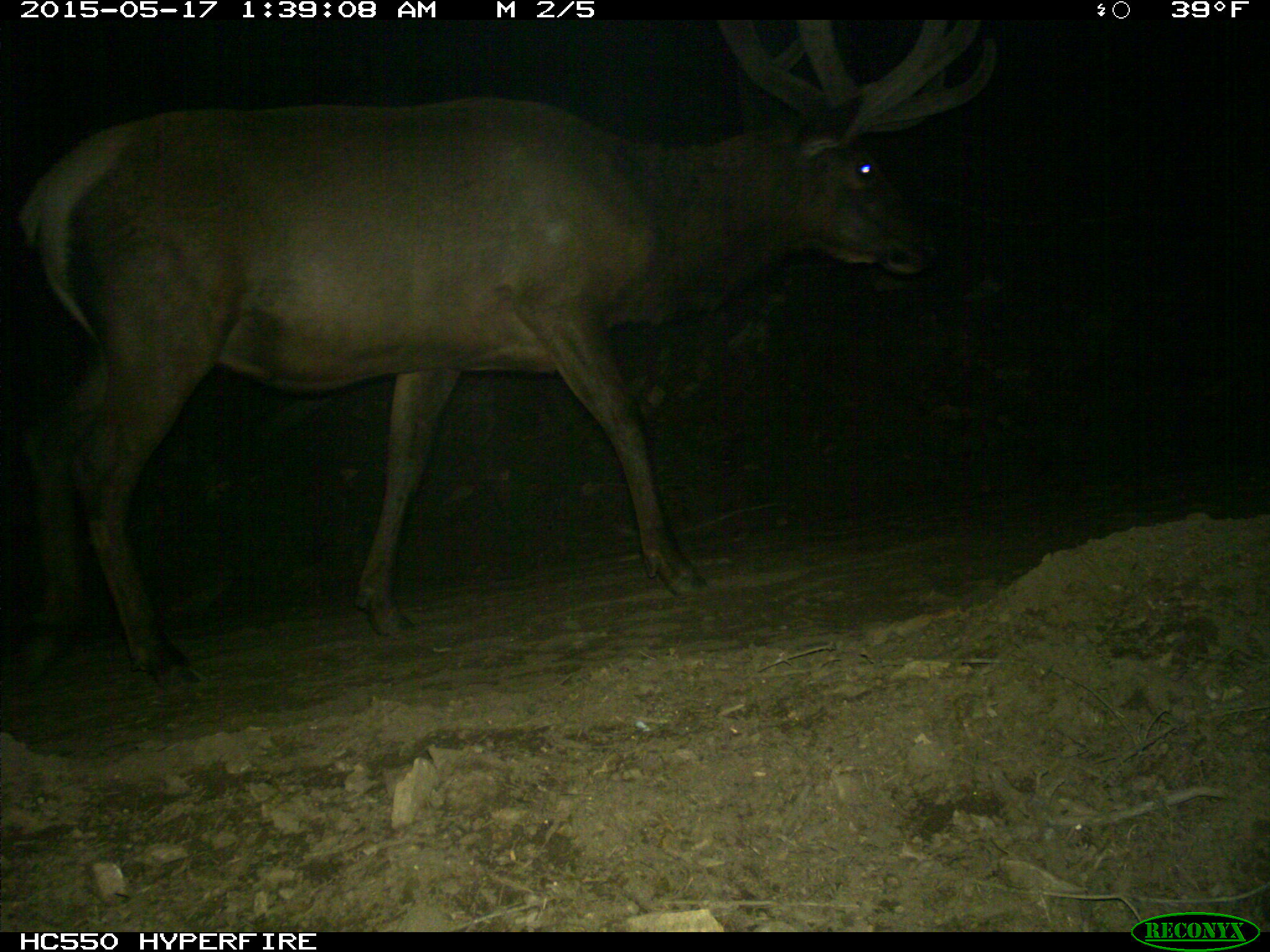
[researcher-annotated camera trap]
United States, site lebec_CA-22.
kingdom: Animalia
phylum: Chordata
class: Mammalia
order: Artiodactyla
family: Cervidae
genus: Cervus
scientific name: Cervus canadensis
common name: elk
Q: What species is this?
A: Cervus canadensis (elk).